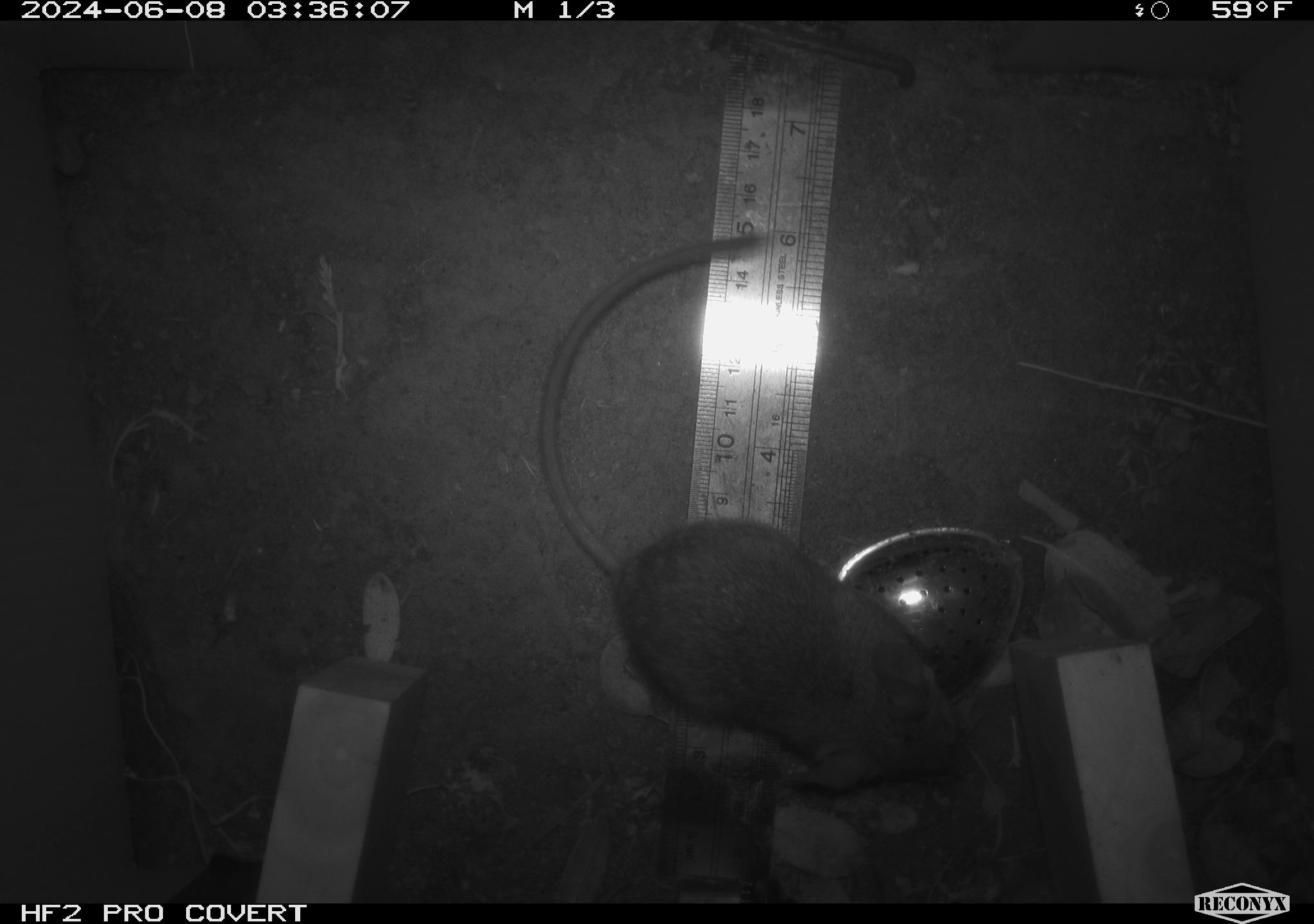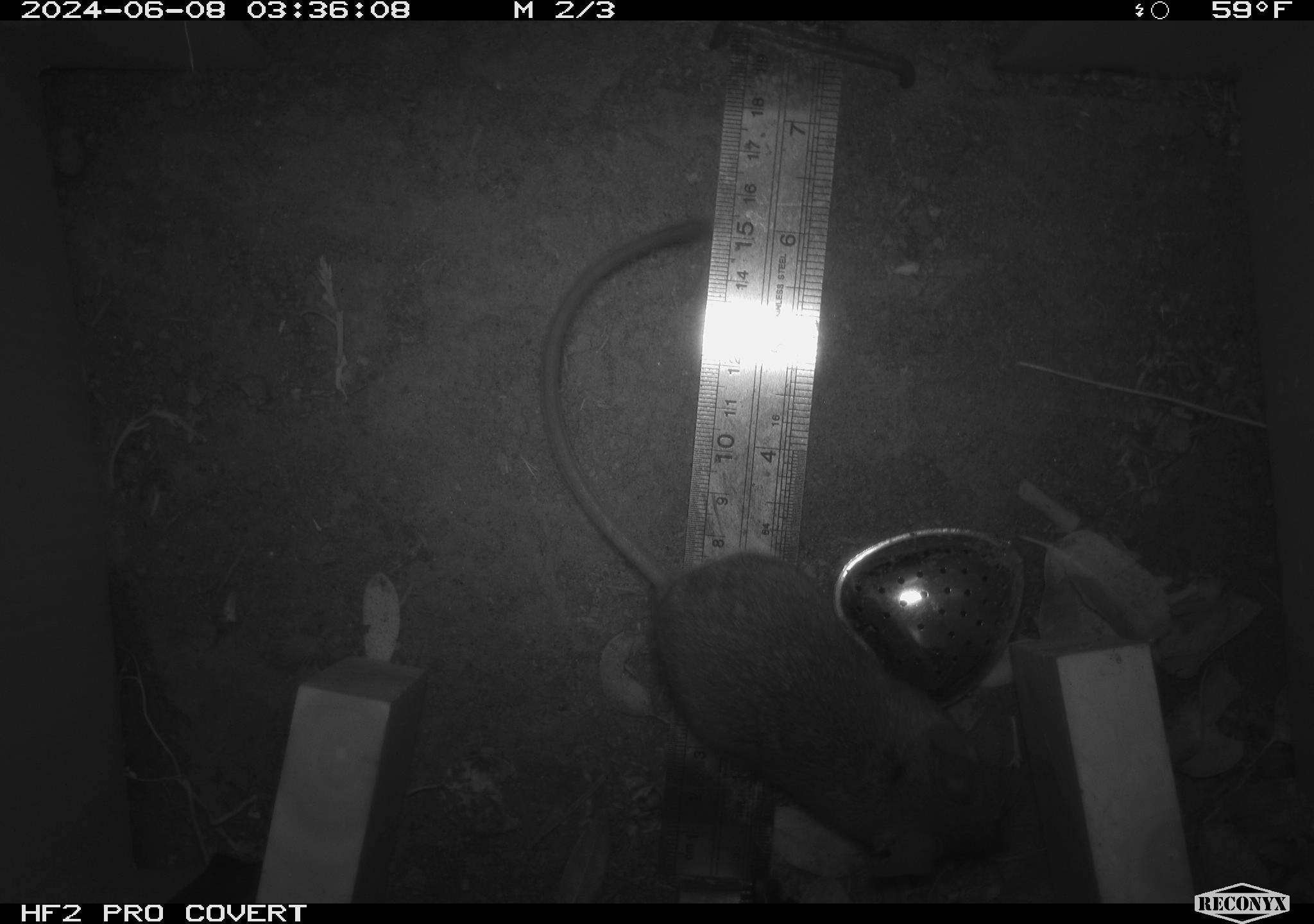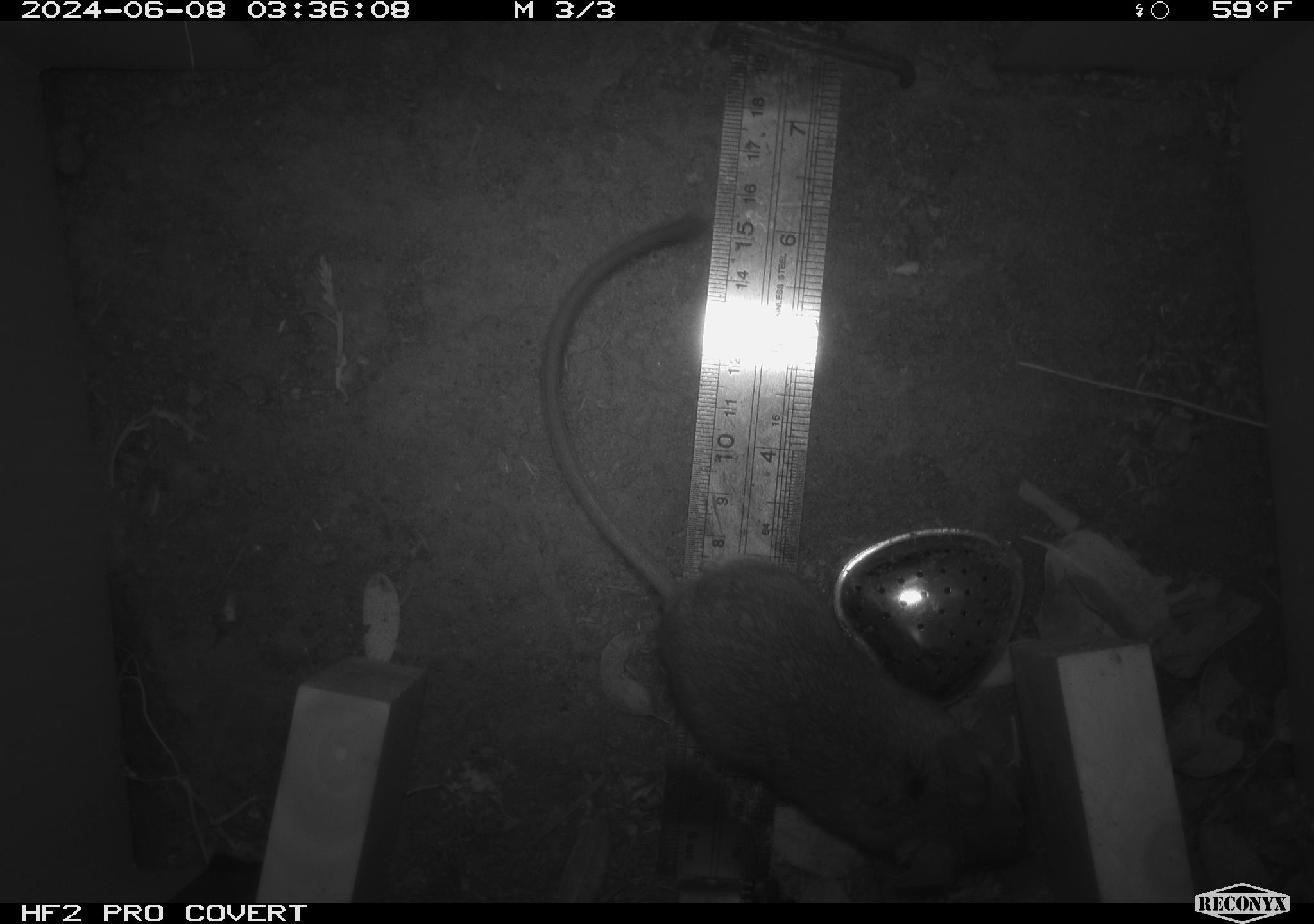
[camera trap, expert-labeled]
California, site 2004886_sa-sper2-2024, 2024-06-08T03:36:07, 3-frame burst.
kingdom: Animalia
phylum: Chordata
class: Mammalia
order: Rodentia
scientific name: Rodentia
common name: mouse species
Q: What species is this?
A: Mouse species (Rodentia).